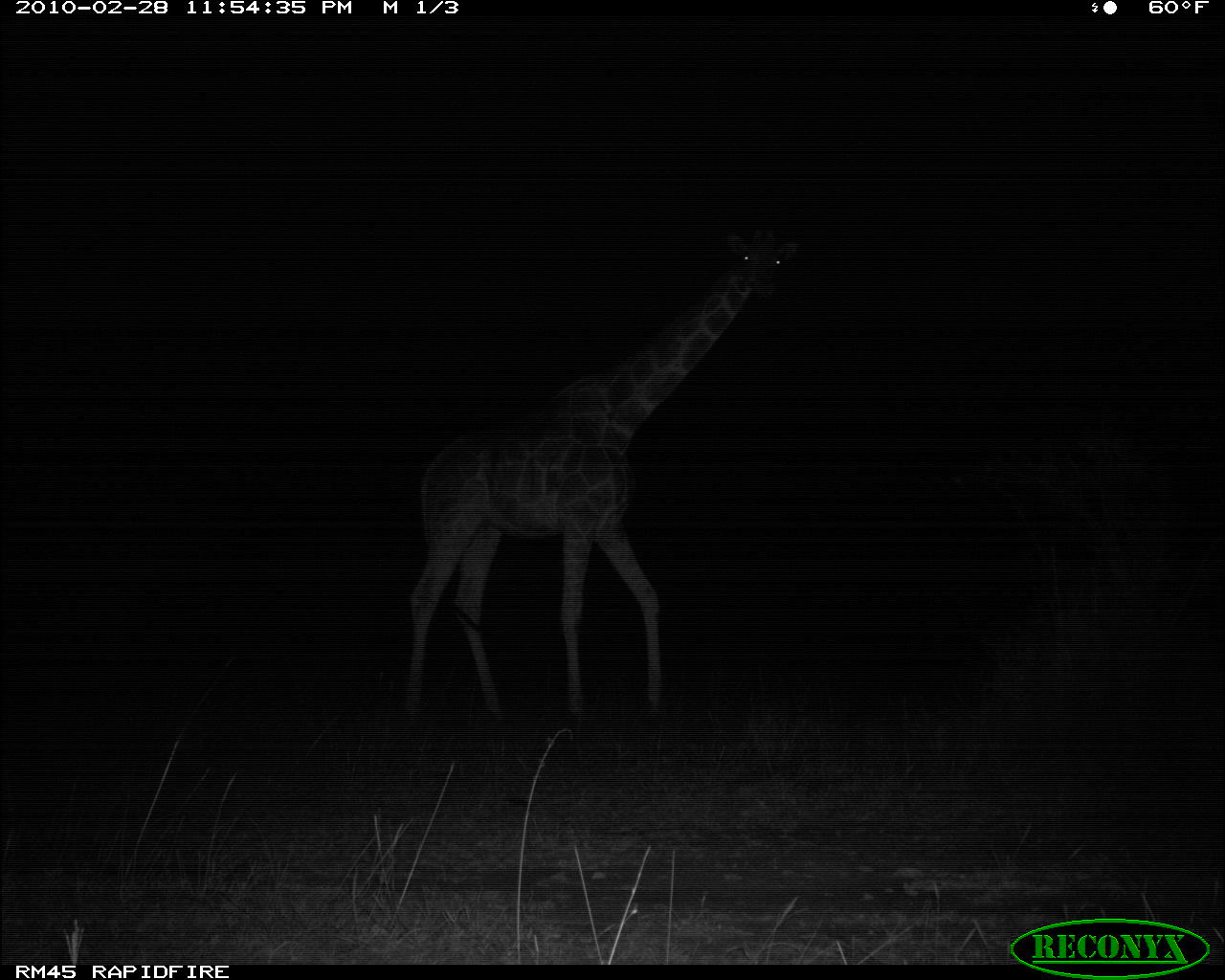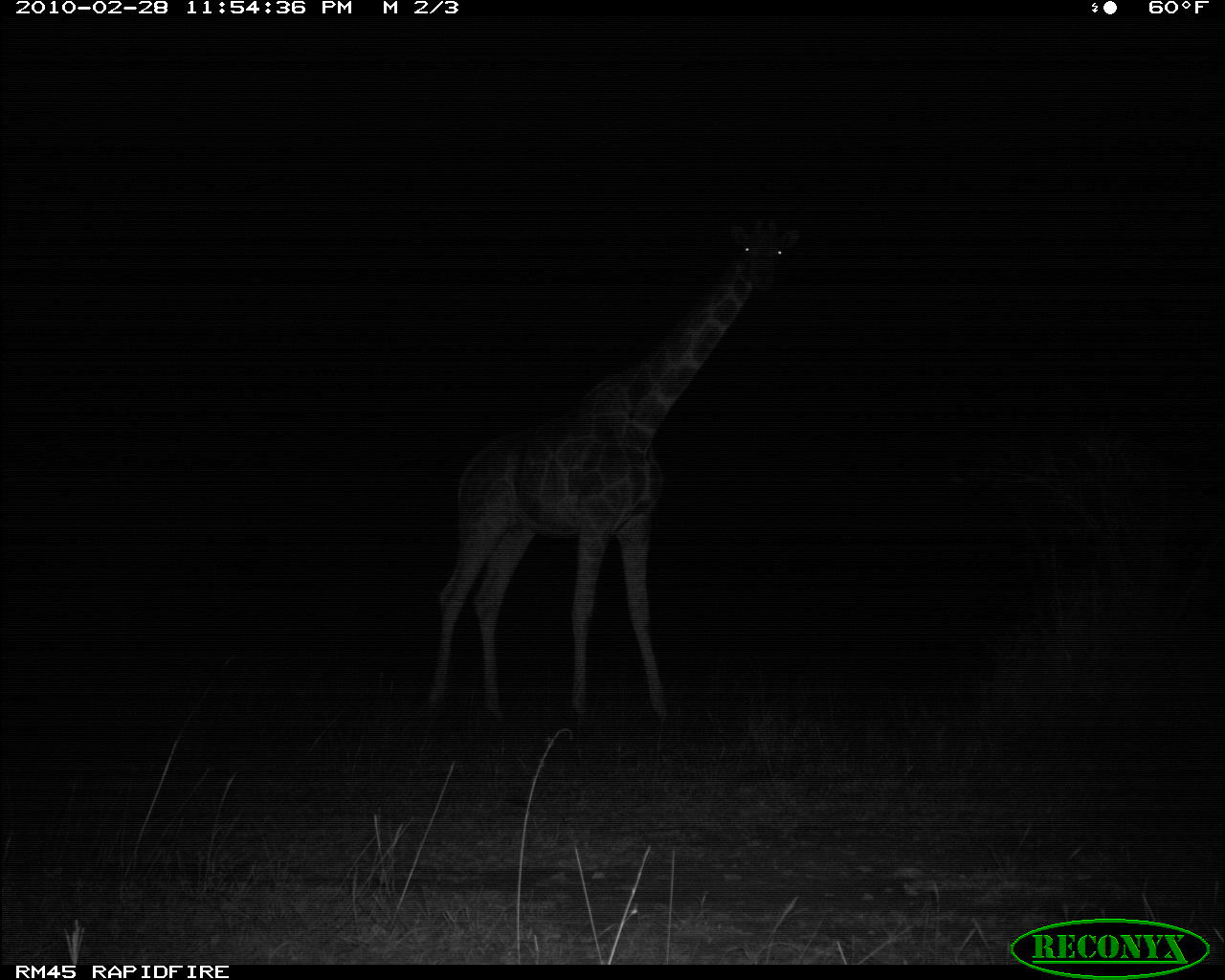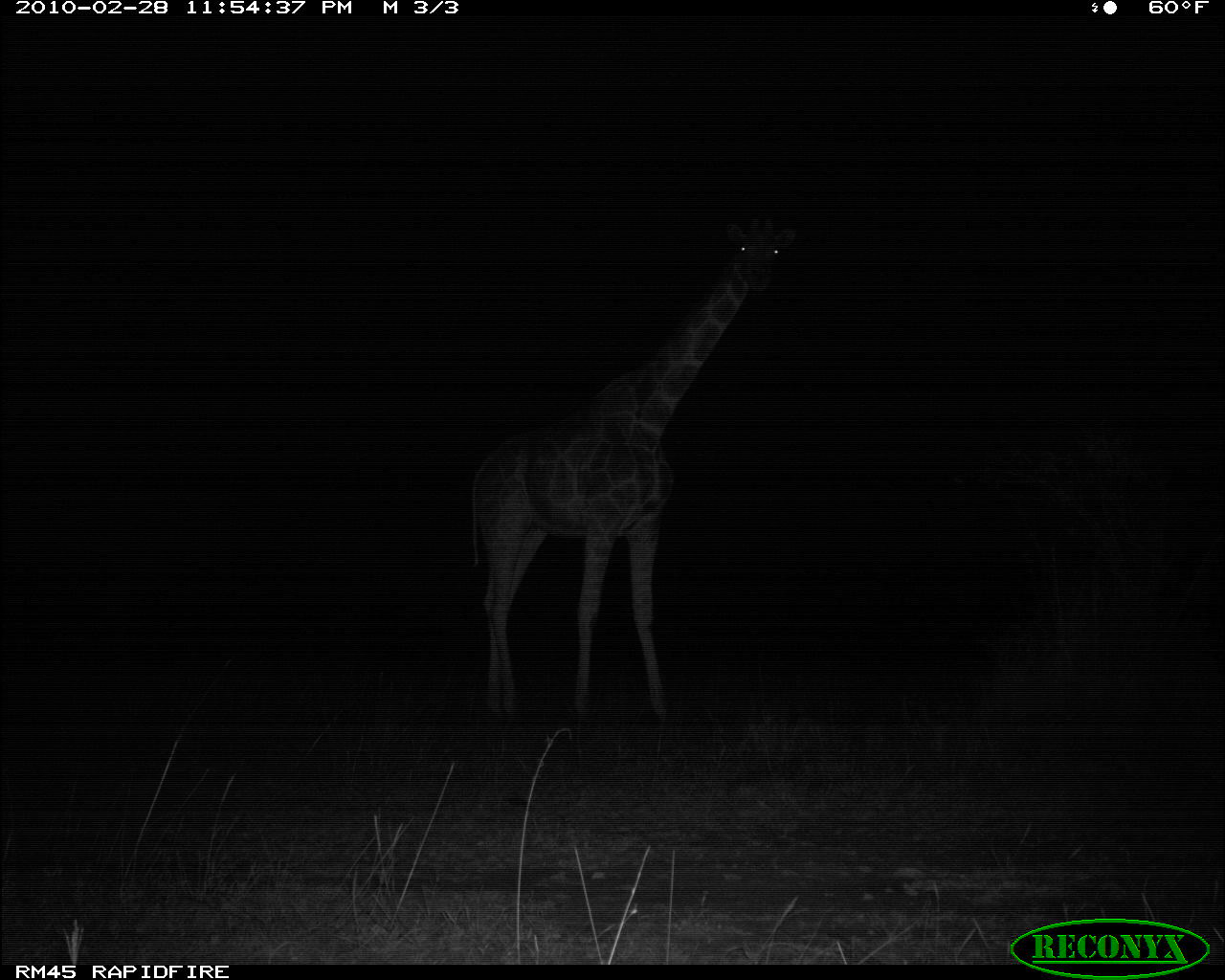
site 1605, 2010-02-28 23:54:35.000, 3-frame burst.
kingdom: Animalia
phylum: Chordata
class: Mammalia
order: Artiodactyla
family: Giraffidae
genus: Giraffa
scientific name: Giraffa camelopardalis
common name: giraffe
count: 1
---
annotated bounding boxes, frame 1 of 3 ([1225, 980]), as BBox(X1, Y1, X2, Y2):
giraffa camelopardalis: BBox(402, 228, 799, 722)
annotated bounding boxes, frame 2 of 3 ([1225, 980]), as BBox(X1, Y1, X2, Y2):
giraffa camelopardalis: BBox(426, 218, 800, 723)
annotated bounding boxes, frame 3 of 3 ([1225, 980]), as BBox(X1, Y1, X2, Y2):
giraffa camelopardalis: BBox(471, 215, 794, 721)